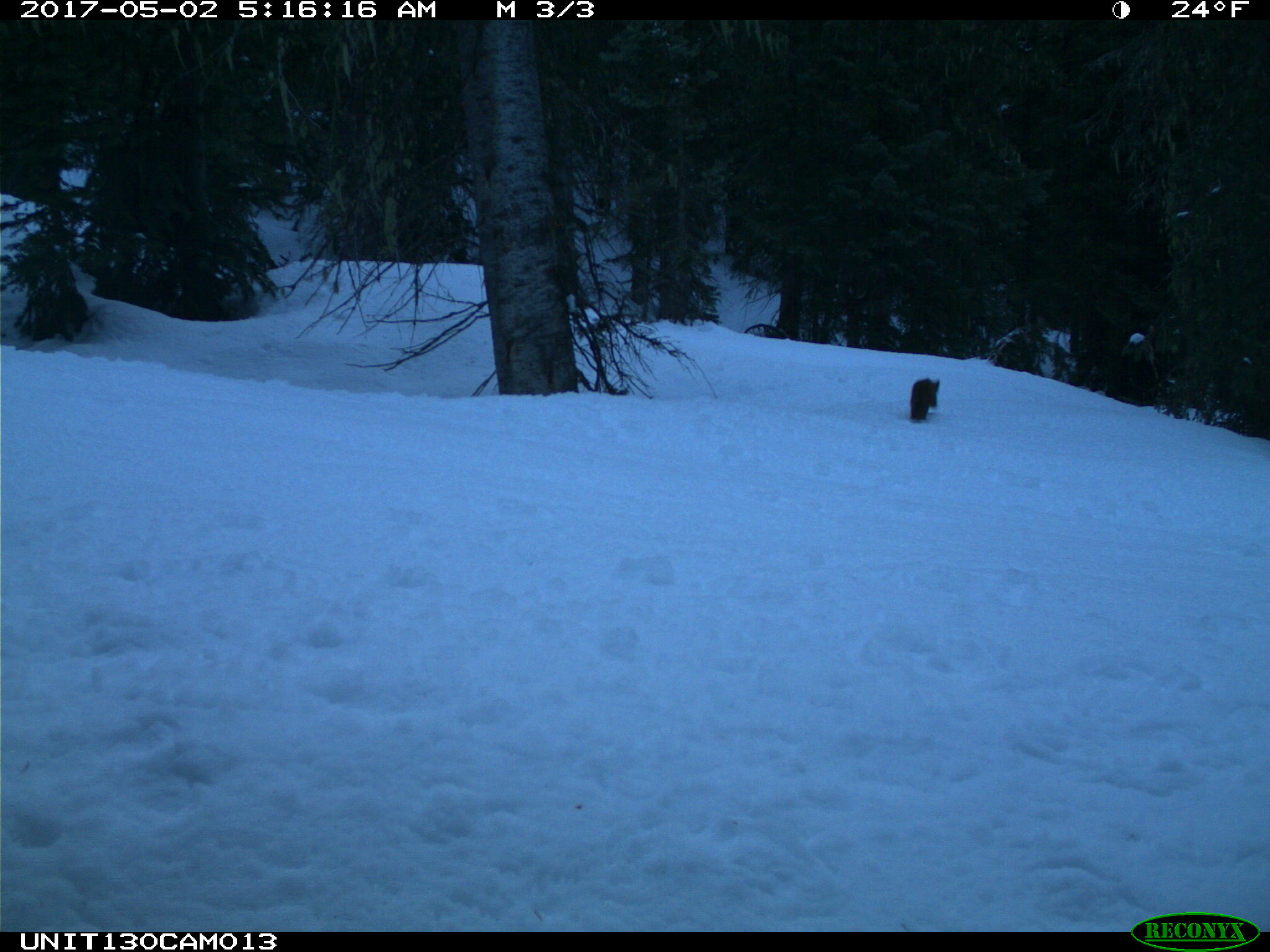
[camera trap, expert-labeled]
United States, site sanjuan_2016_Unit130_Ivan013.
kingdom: Animalia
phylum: Chordata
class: Mammalia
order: Carnivora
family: Mustelidae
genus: Martes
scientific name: Martes americana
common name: american marten